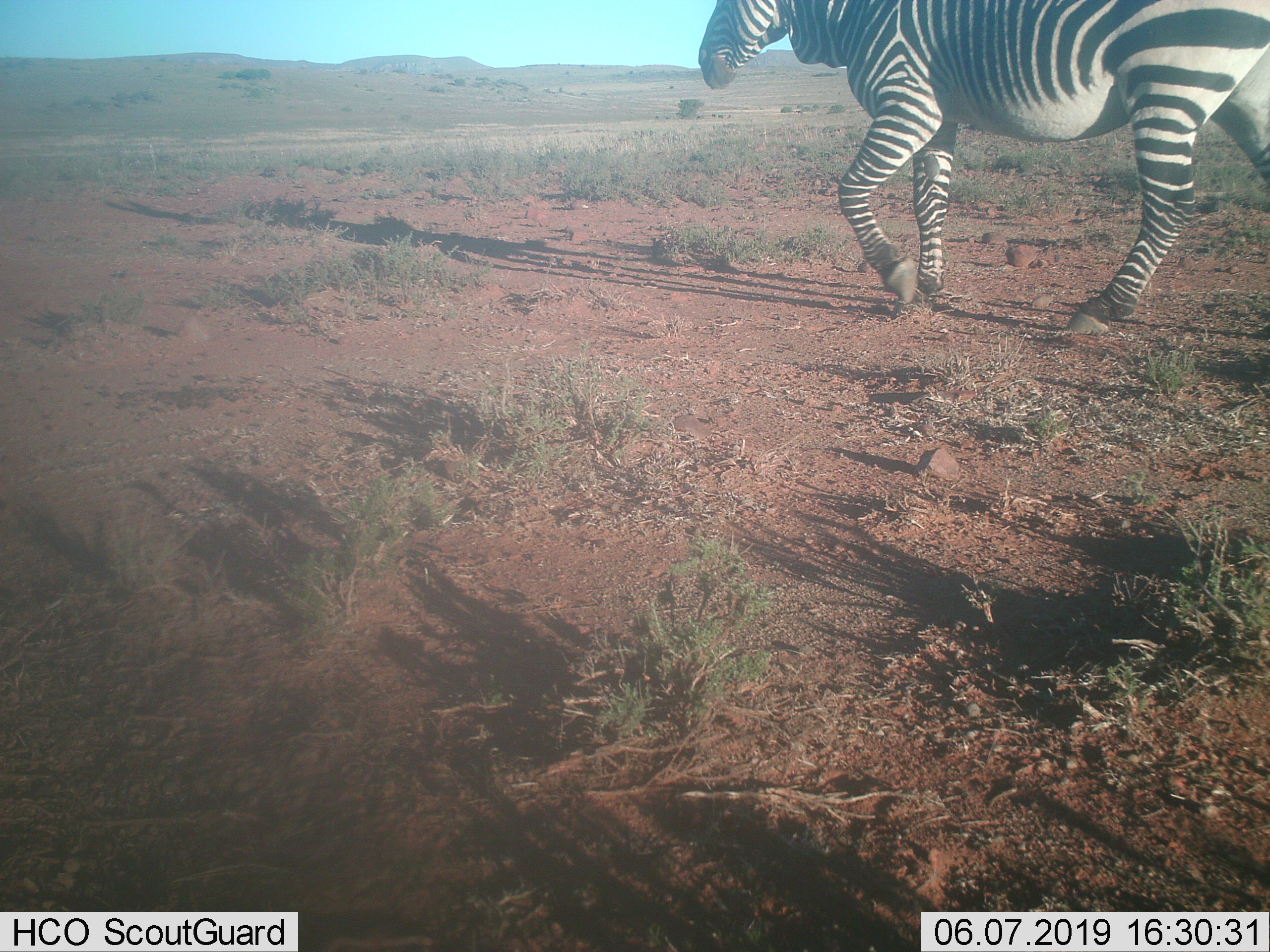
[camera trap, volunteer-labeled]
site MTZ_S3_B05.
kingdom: Animalia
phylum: Chordata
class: Mammalia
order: Perissodactyla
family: Equidae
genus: Equus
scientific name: Equus zebra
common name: mountain zebra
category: zebramountain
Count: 1.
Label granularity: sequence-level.